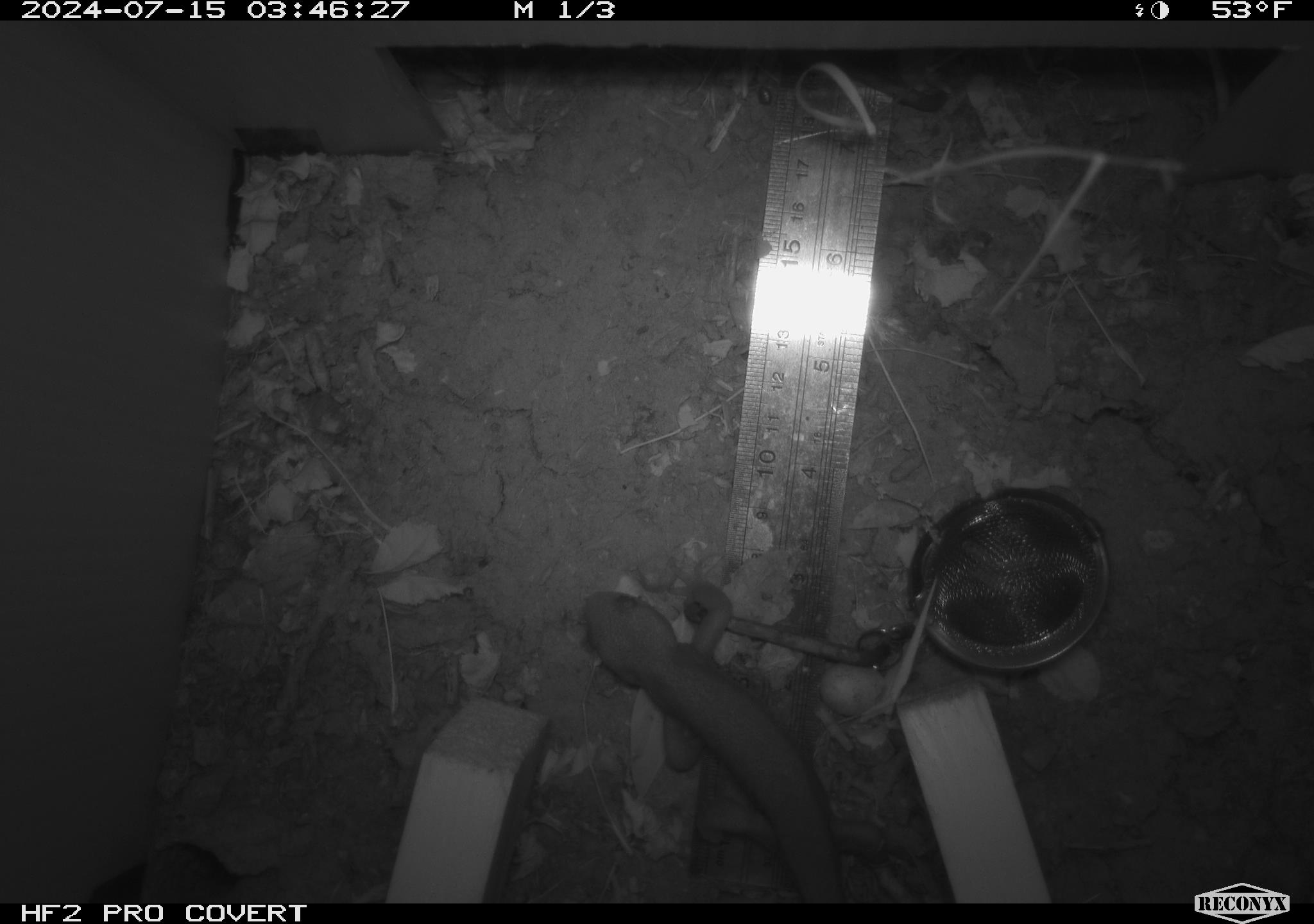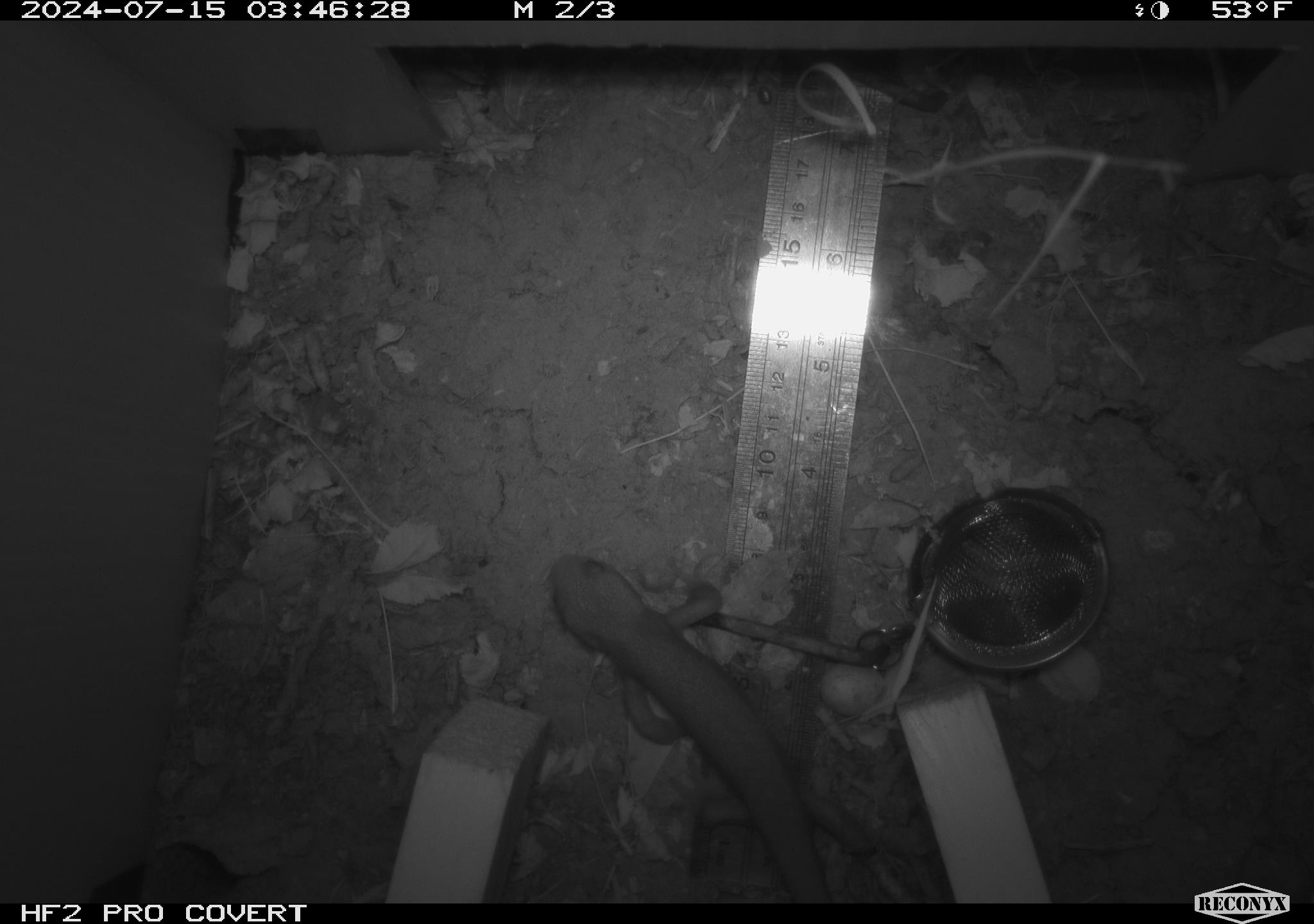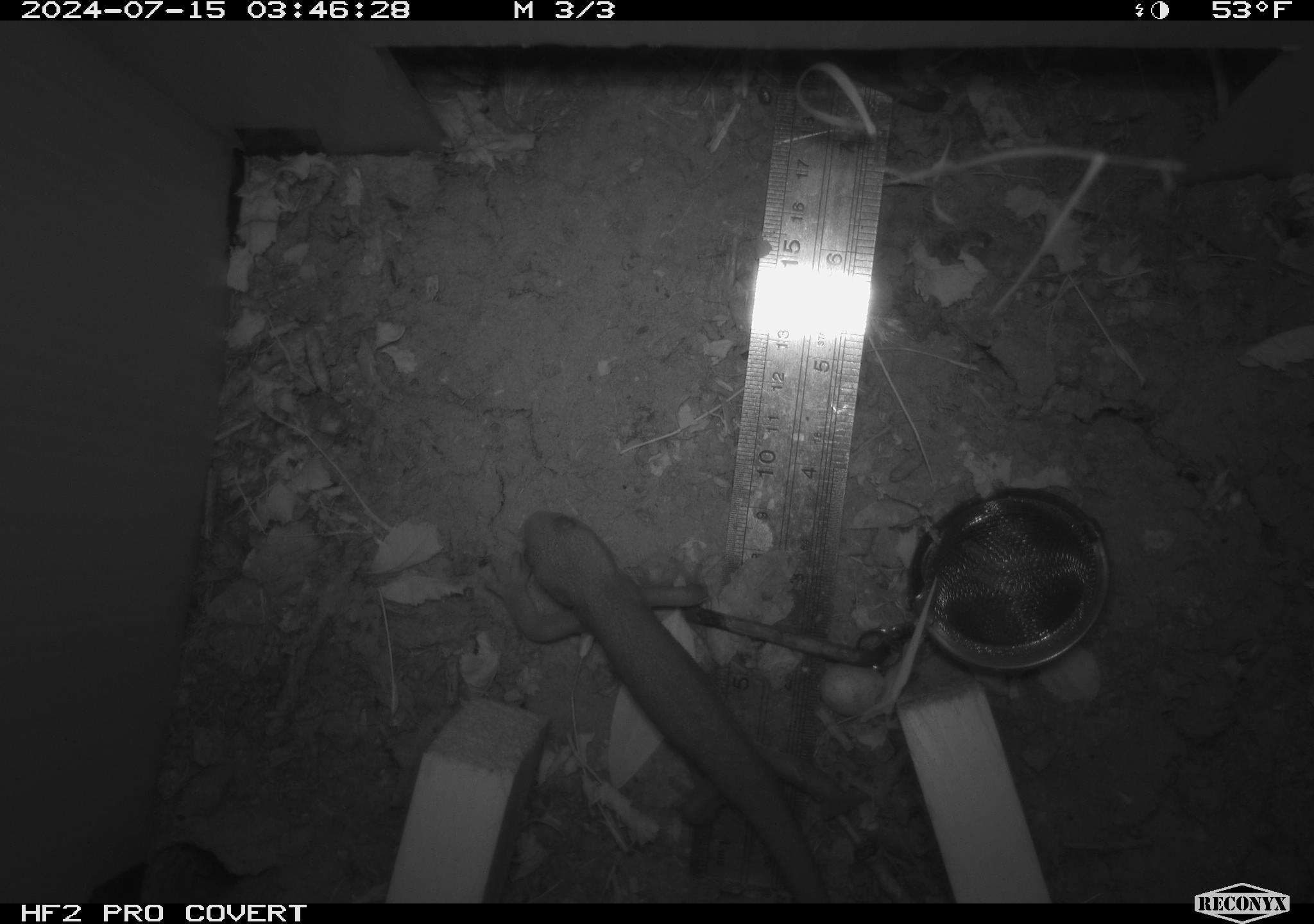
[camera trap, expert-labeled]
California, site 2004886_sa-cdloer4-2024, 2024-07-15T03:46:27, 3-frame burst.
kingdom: Animalia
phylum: Chordata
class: Amphibia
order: Caudata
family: Salamandridae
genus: Taricha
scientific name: Taricha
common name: pacific newts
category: taricha species